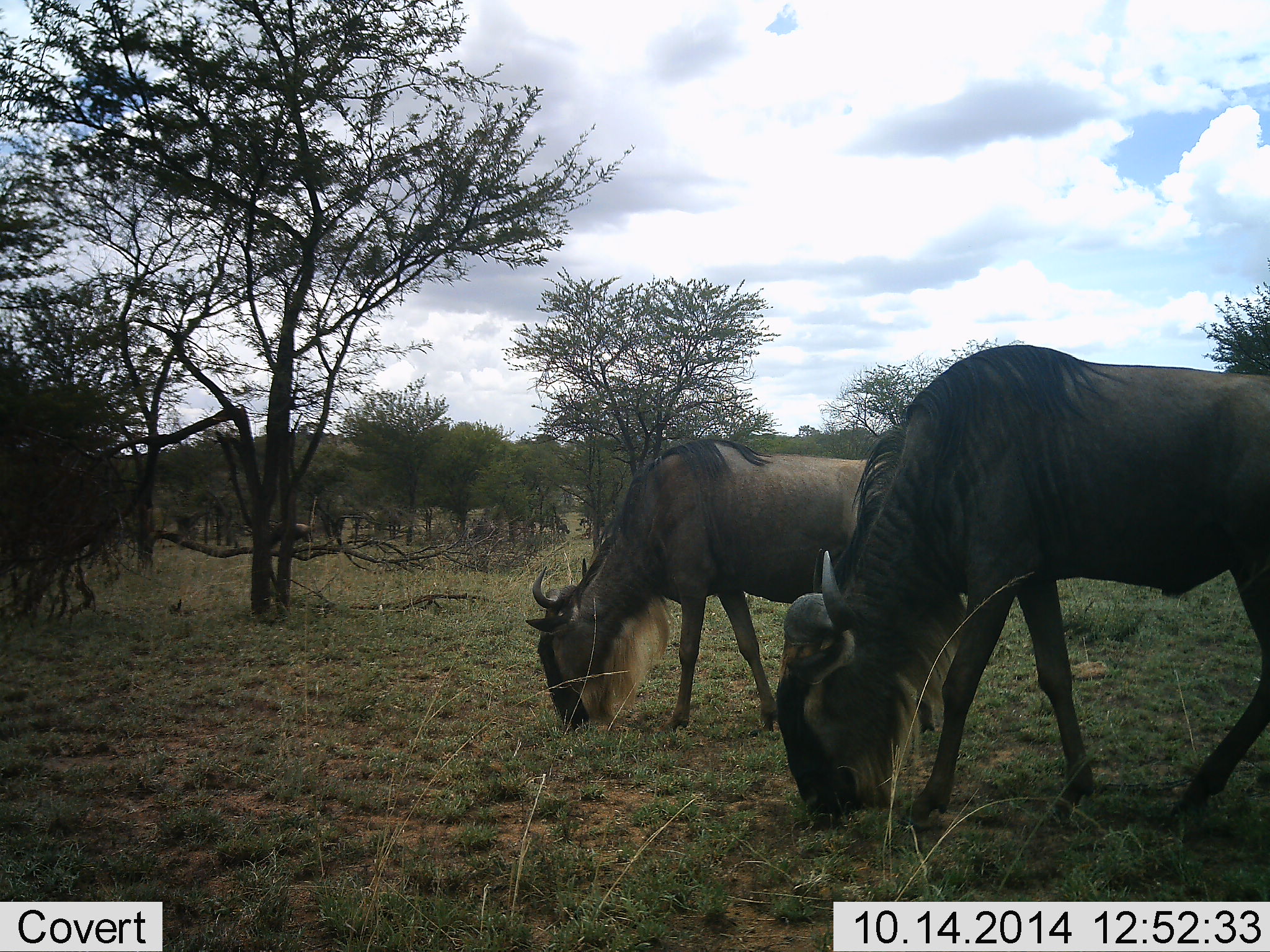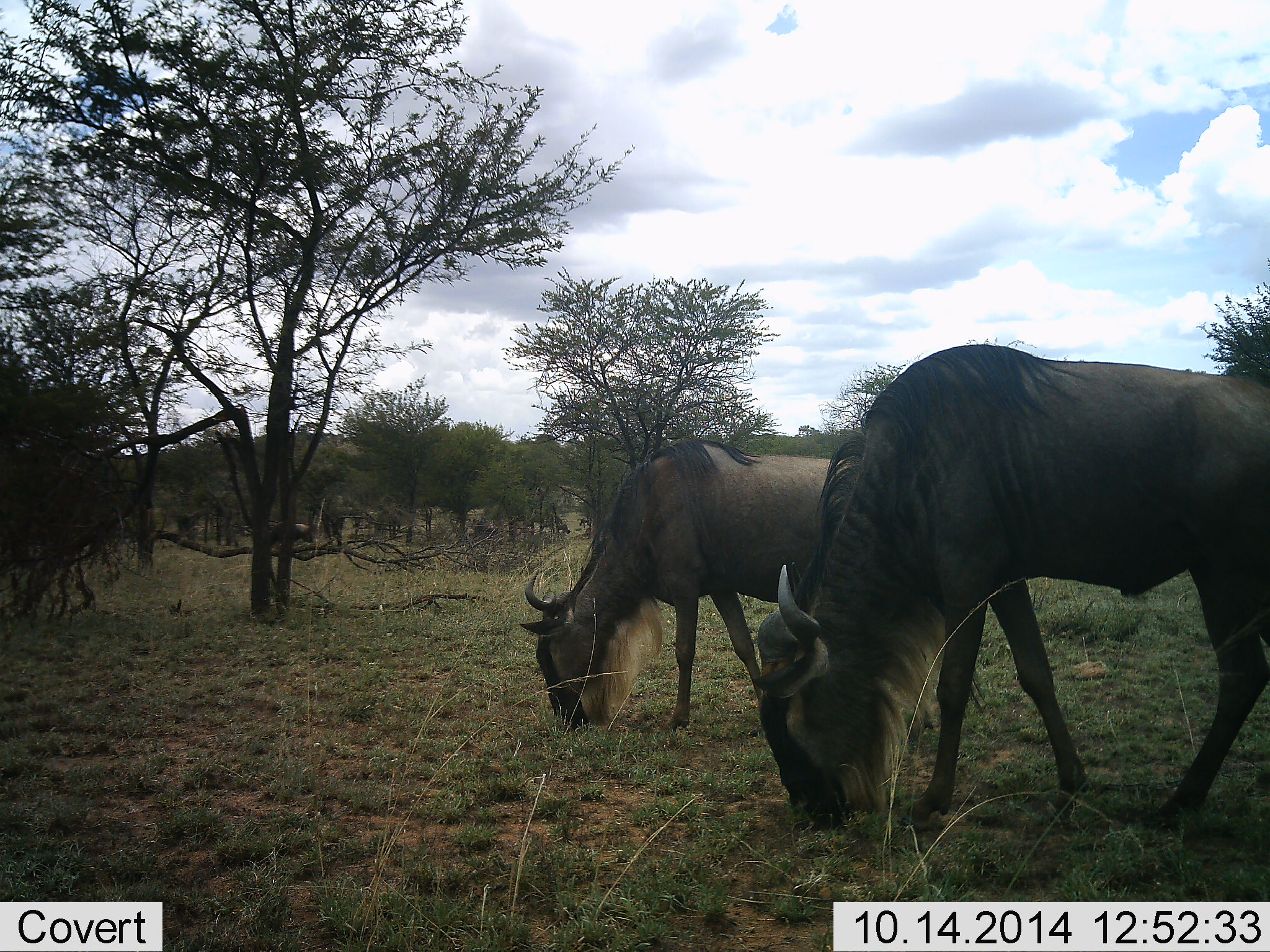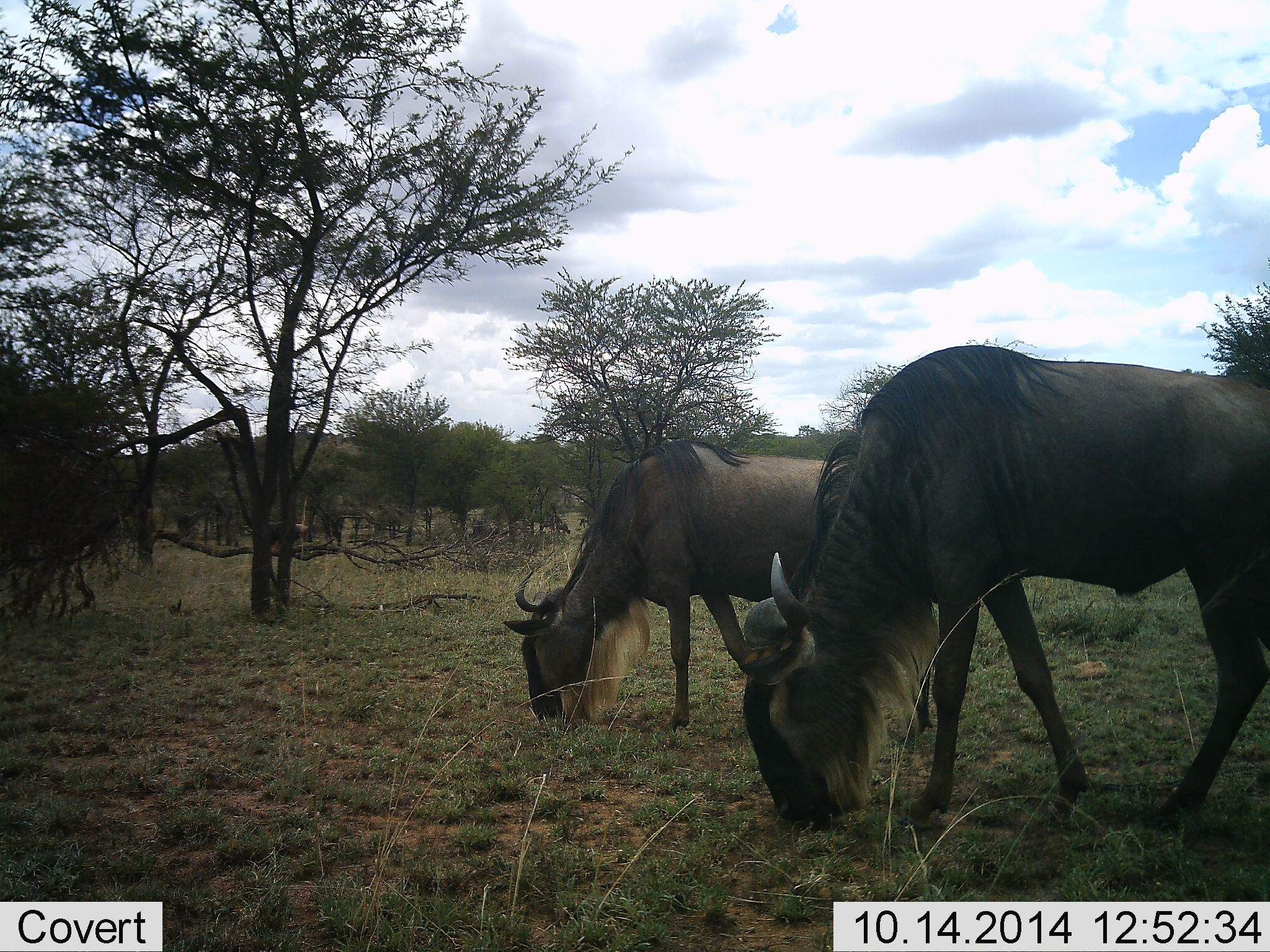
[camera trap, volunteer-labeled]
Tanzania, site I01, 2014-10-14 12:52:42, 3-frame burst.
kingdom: Animalia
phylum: Chordata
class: Mammalia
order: Artiodactyla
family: Bovidae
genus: Connochaetes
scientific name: Connochaetes taurinus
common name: blue wildebeest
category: wildebeest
Wildebeest (blue wildebeest) (Connochaetes taurinus), count 2. Behavior (volunteer vote fractions): standing 0%, resting 0%, moving 10%, interacting 0%. Young present (vote fraction): 0%. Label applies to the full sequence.